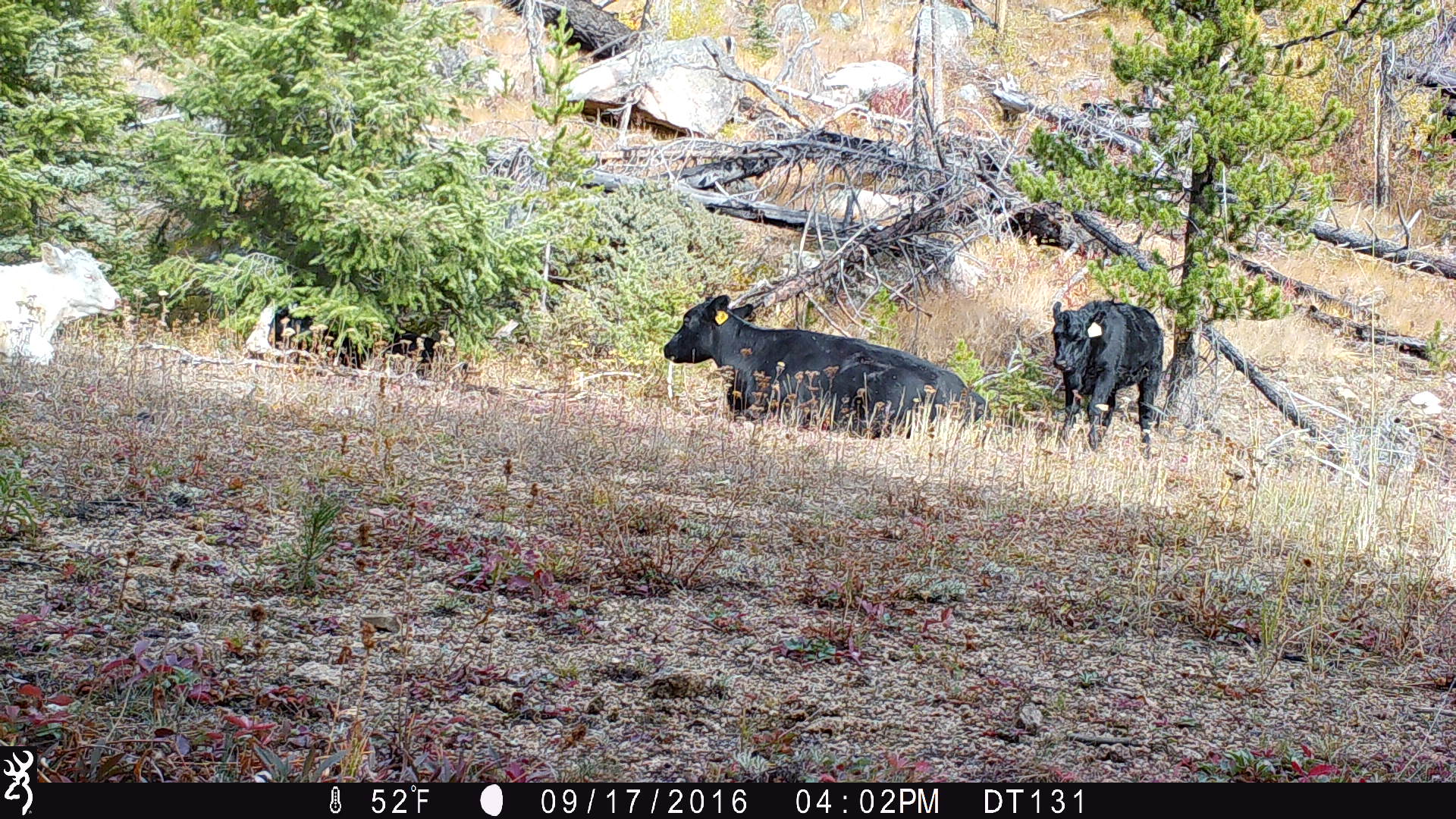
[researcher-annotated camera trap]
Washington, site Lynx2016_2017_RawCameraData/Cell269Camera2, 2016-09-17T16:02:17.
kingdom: Animalia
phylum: Chordata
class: Mammalia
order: Artiodactyla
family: Bovidae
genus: Bos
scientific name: Bos taurus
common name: domestic cattle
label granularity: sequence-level